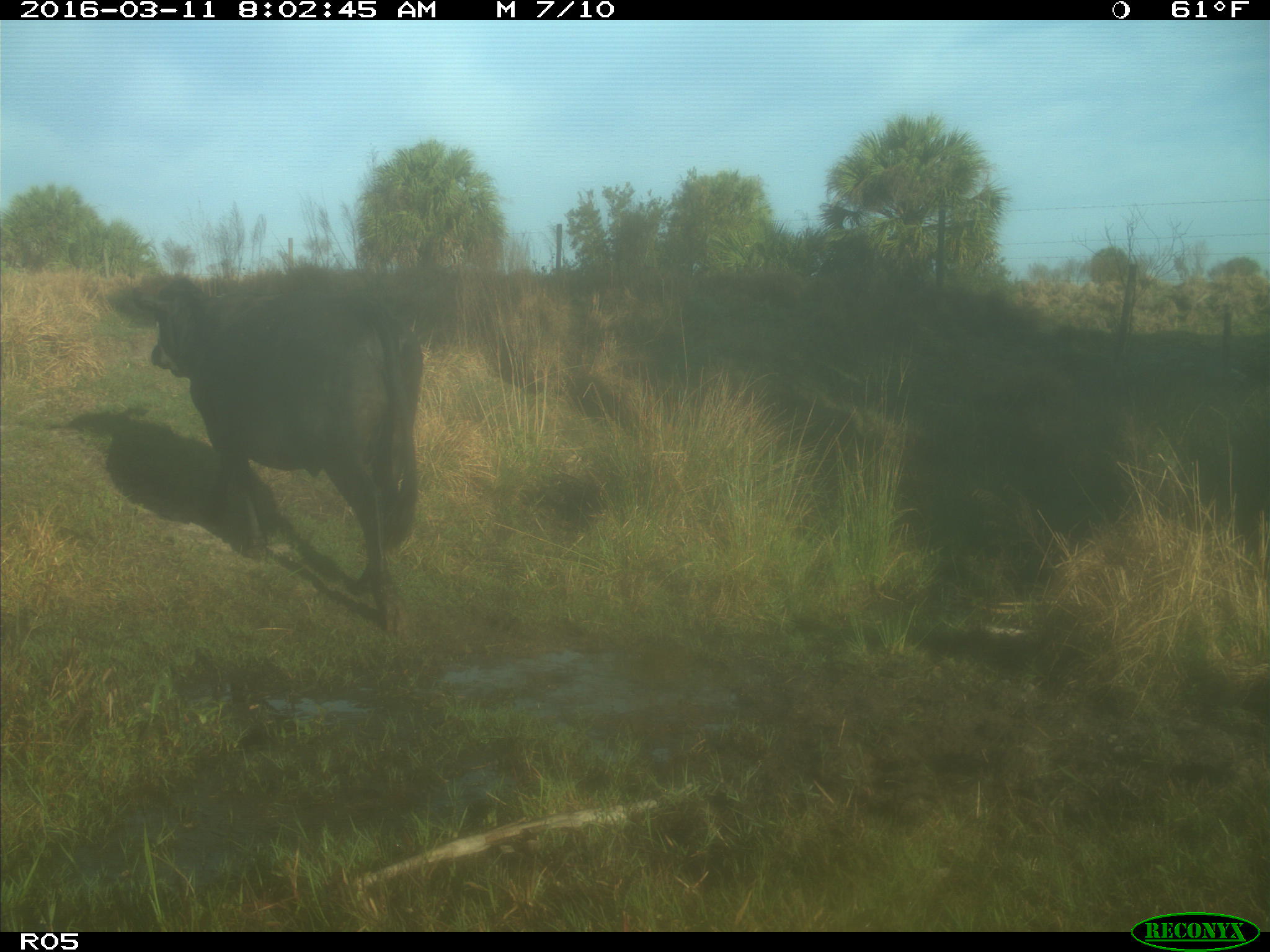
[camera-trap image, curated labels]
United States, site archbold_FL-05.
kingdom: Animalia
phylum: Chordata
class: Mammalia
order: Artiodactyla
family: Bovidae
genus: Bos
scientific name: Bos taurus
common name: domestic cow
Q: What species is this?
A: Bos taurus (domestic cow).